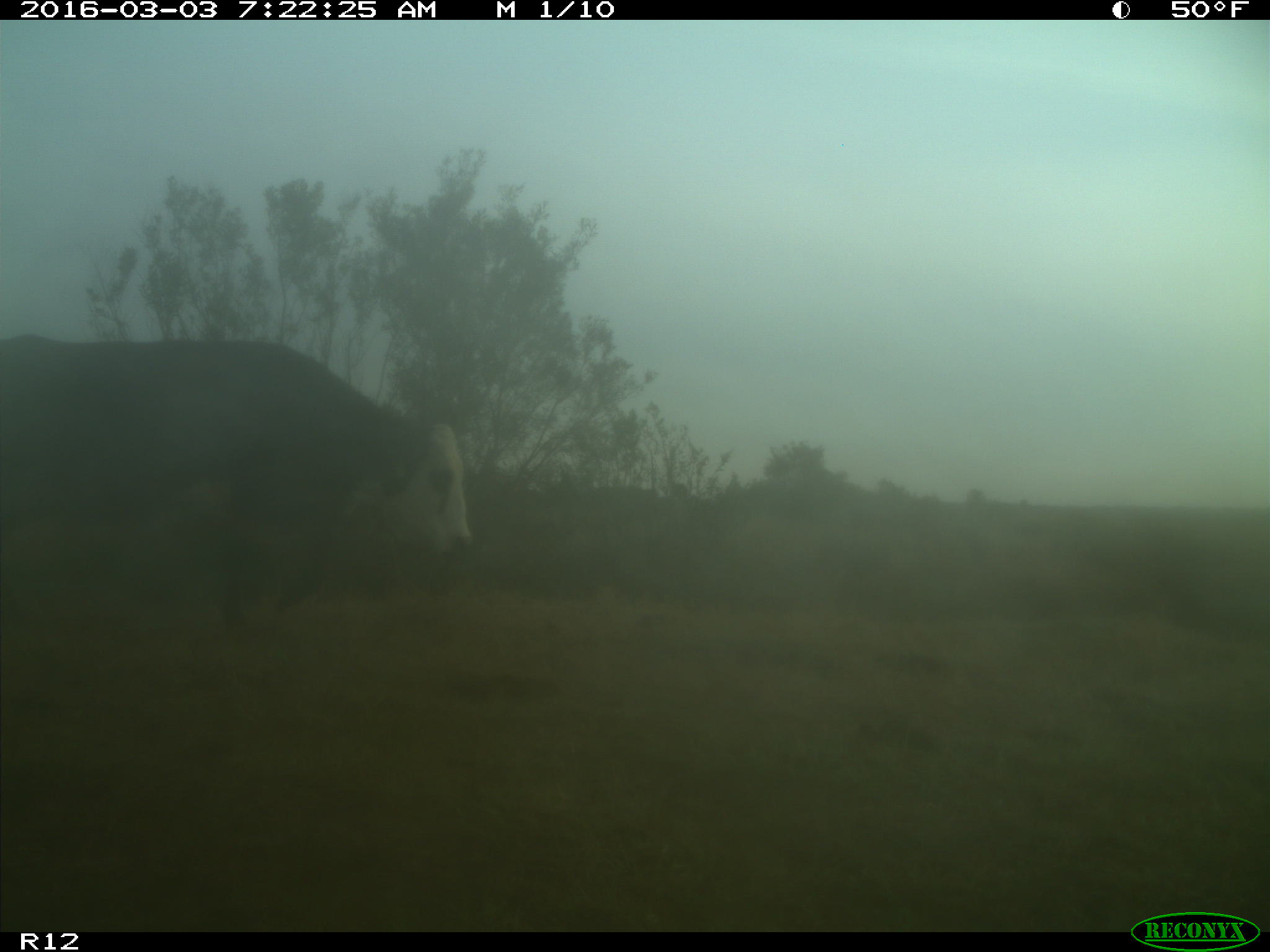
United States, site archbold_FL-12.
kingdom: Animalia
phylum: Chordata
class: Mammalia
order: Artiodactyla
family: Bovidae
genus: Bos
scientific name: Bos taurus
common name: domestic cow